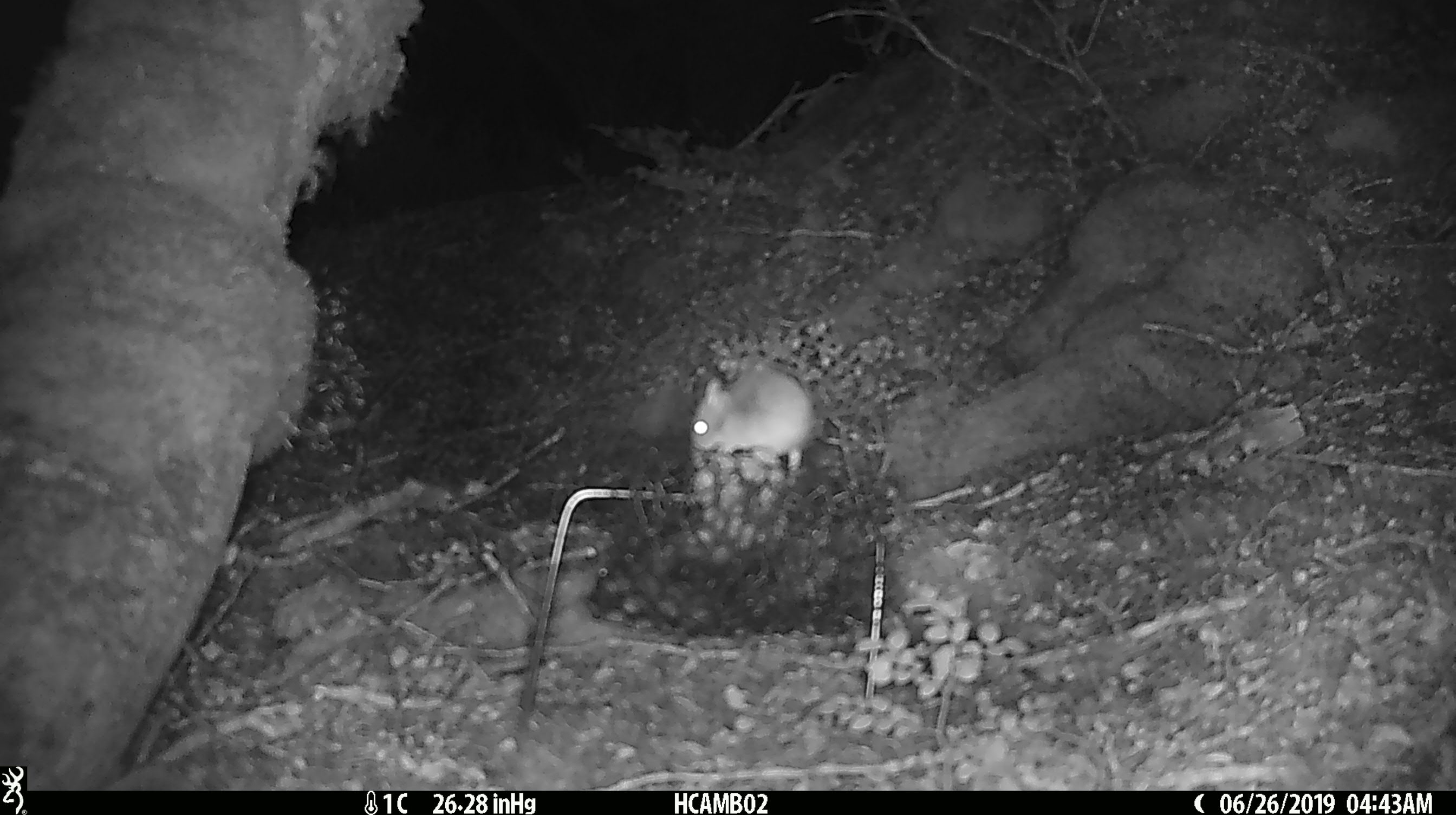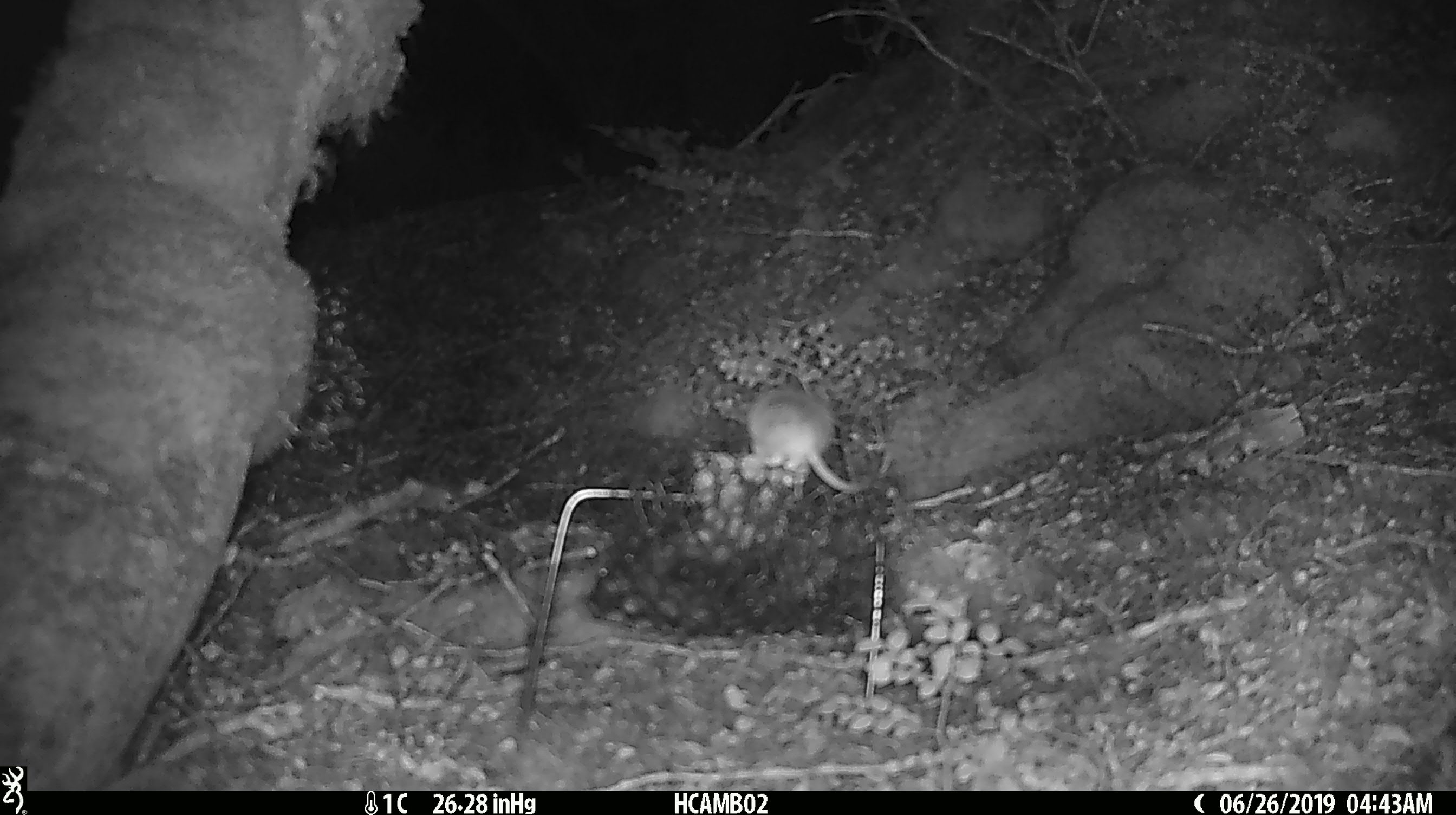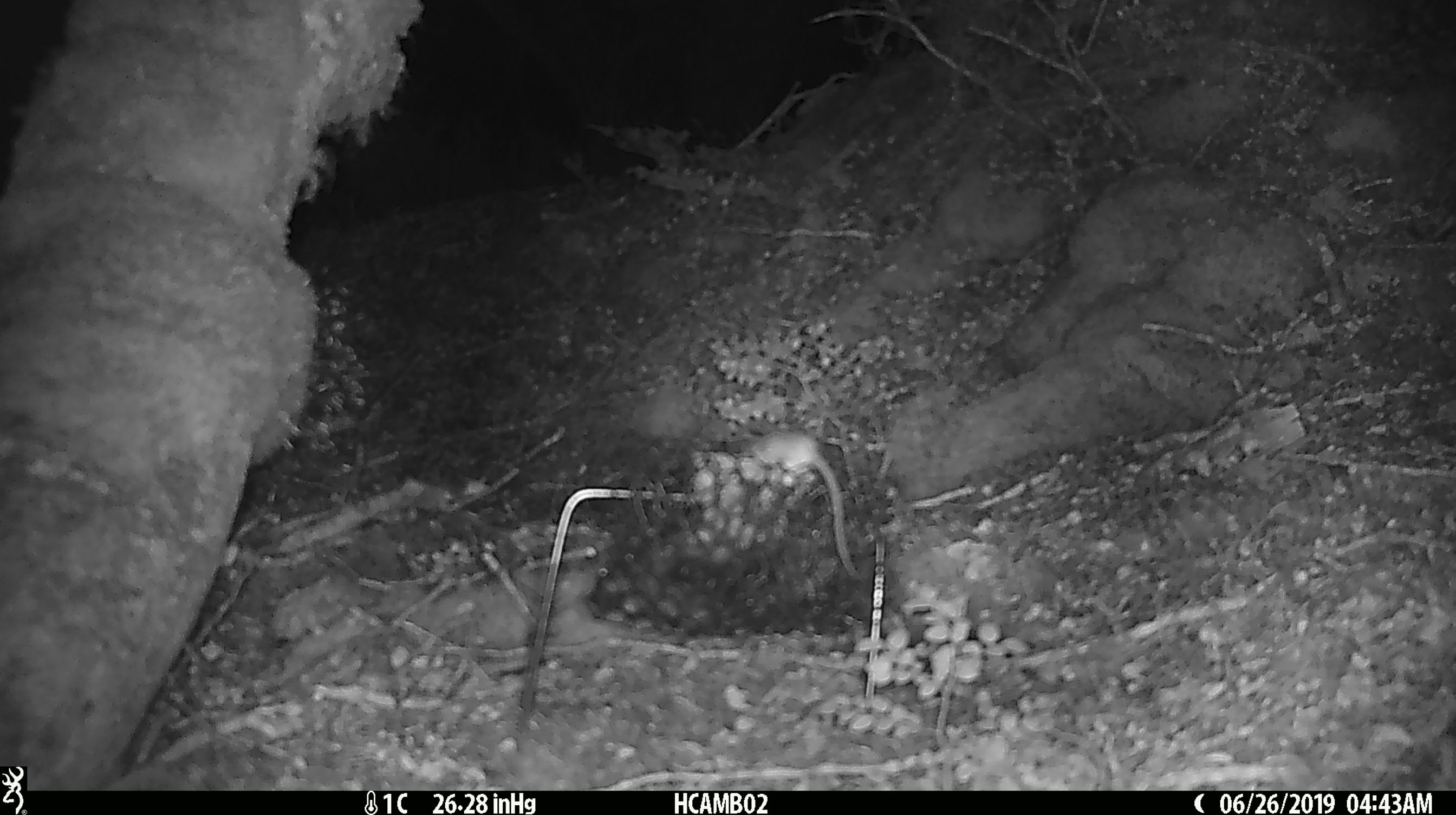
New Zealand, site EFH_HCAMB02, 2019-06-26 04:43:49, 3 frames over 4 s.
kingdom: Animalia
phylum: Chordata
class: Mammalia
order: Rodentia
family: Muridae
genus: Mus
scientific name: Mus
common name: mouse